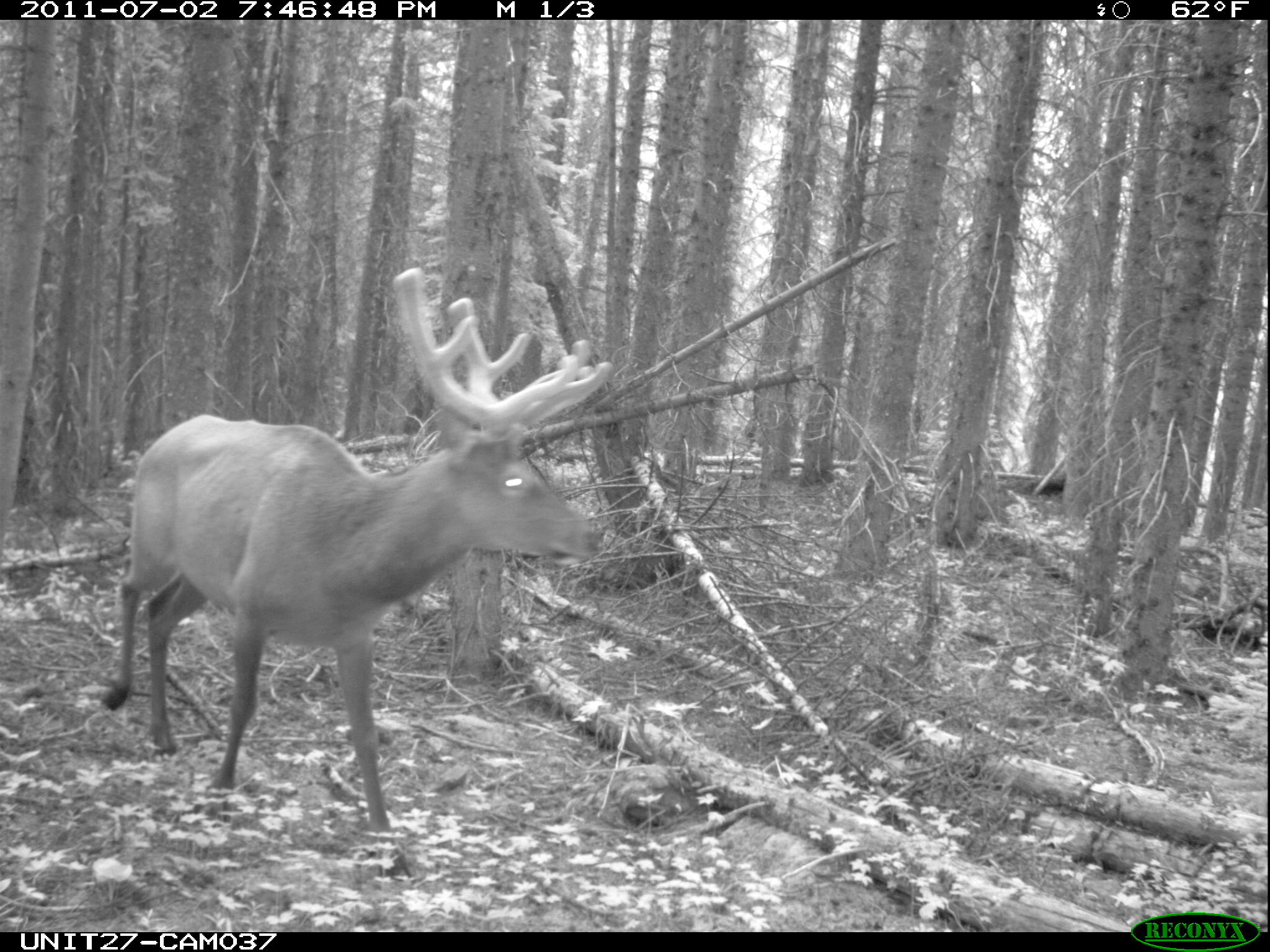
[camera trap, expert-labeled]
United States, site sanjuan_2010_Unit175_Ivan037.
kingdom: Animalia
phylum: Chordata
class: Mammalia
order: Artiodactyla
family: Cervidae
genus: Cervus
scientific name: Cervus elaphus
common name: red deer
Cervus elaphus (red deer).